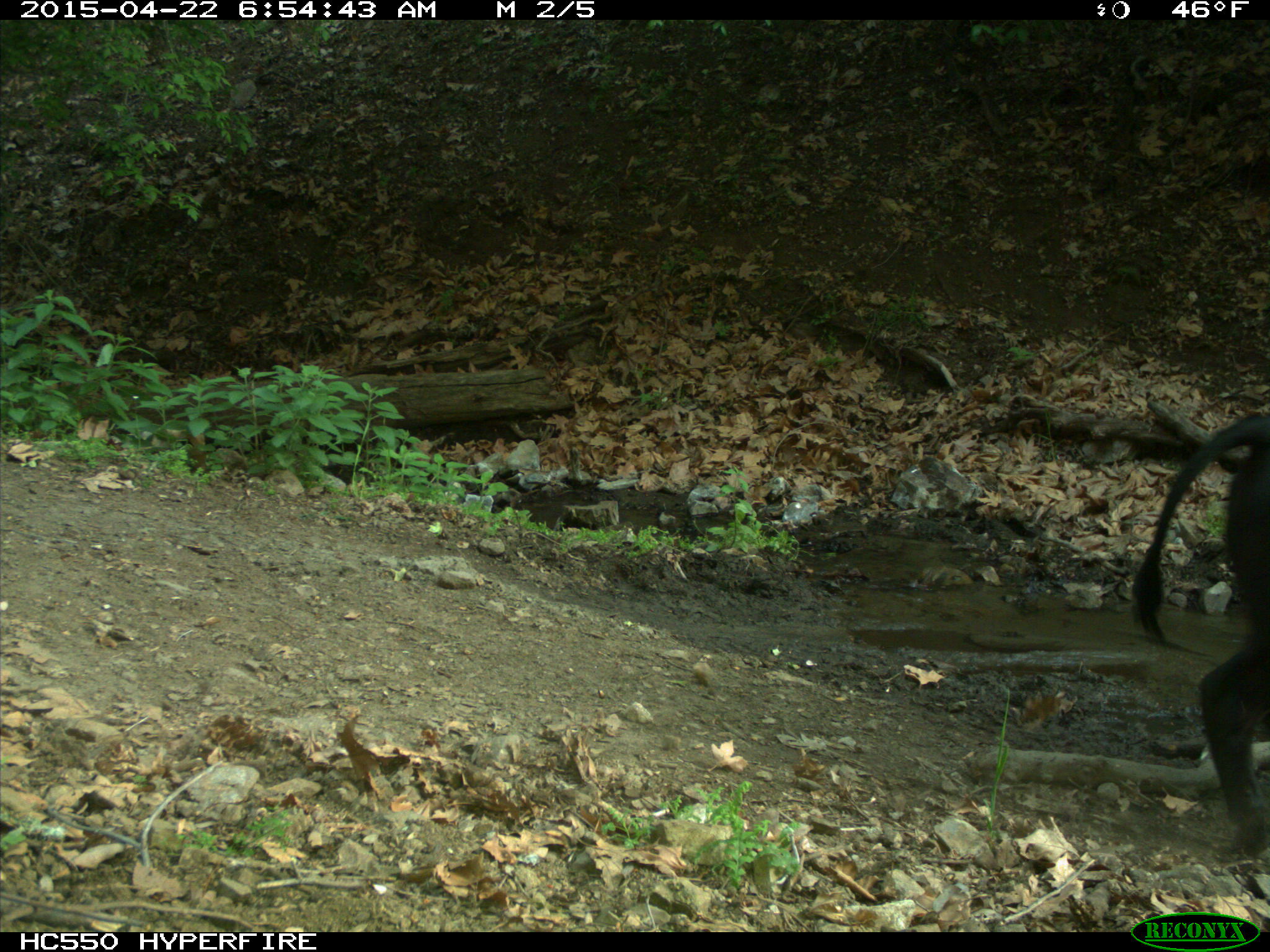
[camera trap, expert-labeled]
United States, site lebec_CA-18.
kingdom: Animalia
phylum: Chordata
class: Mammalia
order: Artiodactyla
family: Bovidae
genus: Bos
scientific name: Bos taurus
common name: domestic cow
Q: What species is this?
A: Bos taurus (domestic cow).